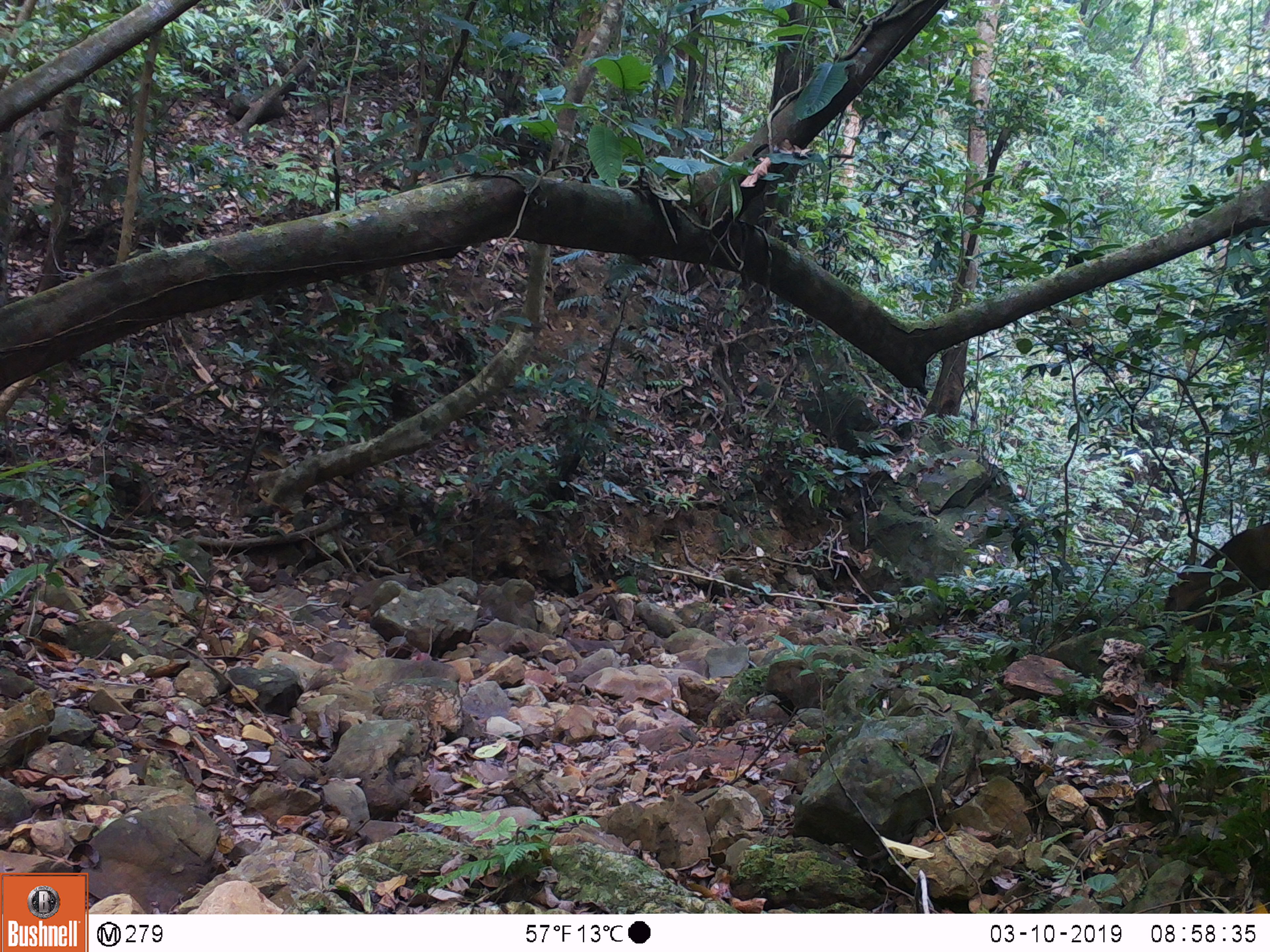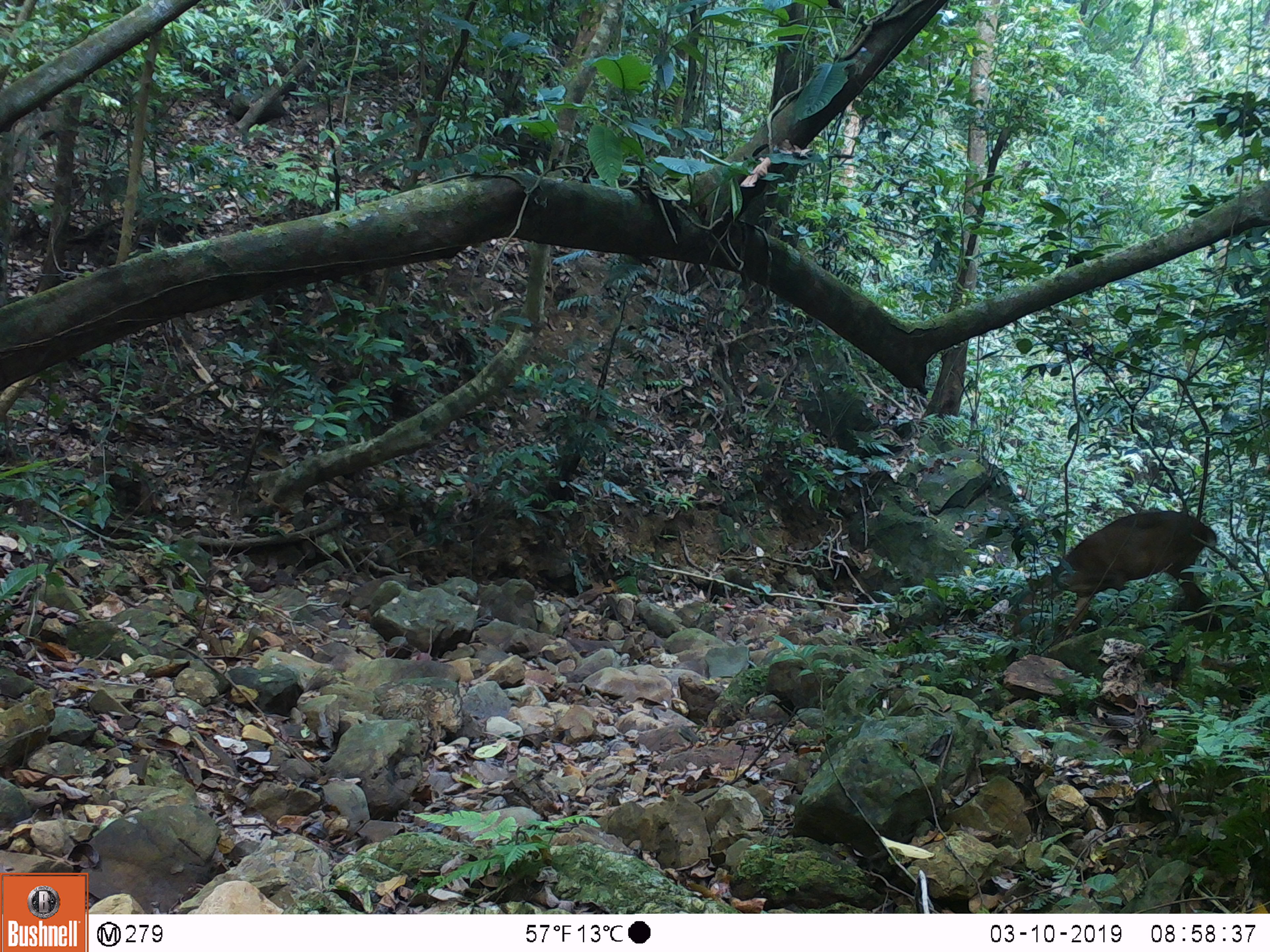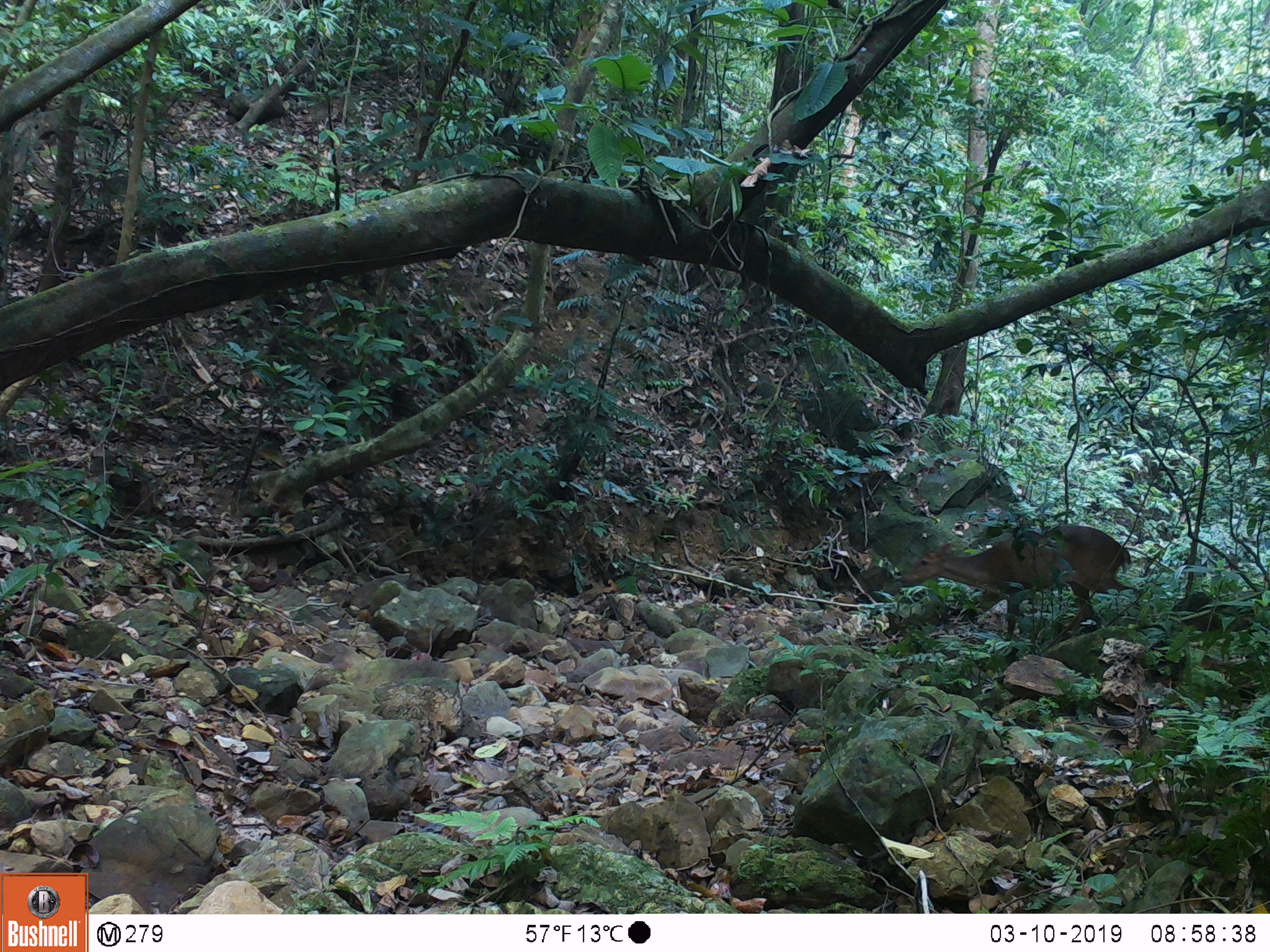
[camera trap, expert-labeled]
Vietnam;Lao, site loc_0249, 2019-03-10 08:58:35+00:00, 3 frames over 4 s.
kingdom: Animalia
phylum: Chordata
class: Mammalia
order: Artiodactyla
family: Cervidae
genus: Muntiacus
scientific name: Muntiacus vuquangensis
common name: large-antlered muntjac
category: large antlered muntjac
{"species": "large antlered muntjac (large-antlered muntjac) (Muntiacus vuquangensis)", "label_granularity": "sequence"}